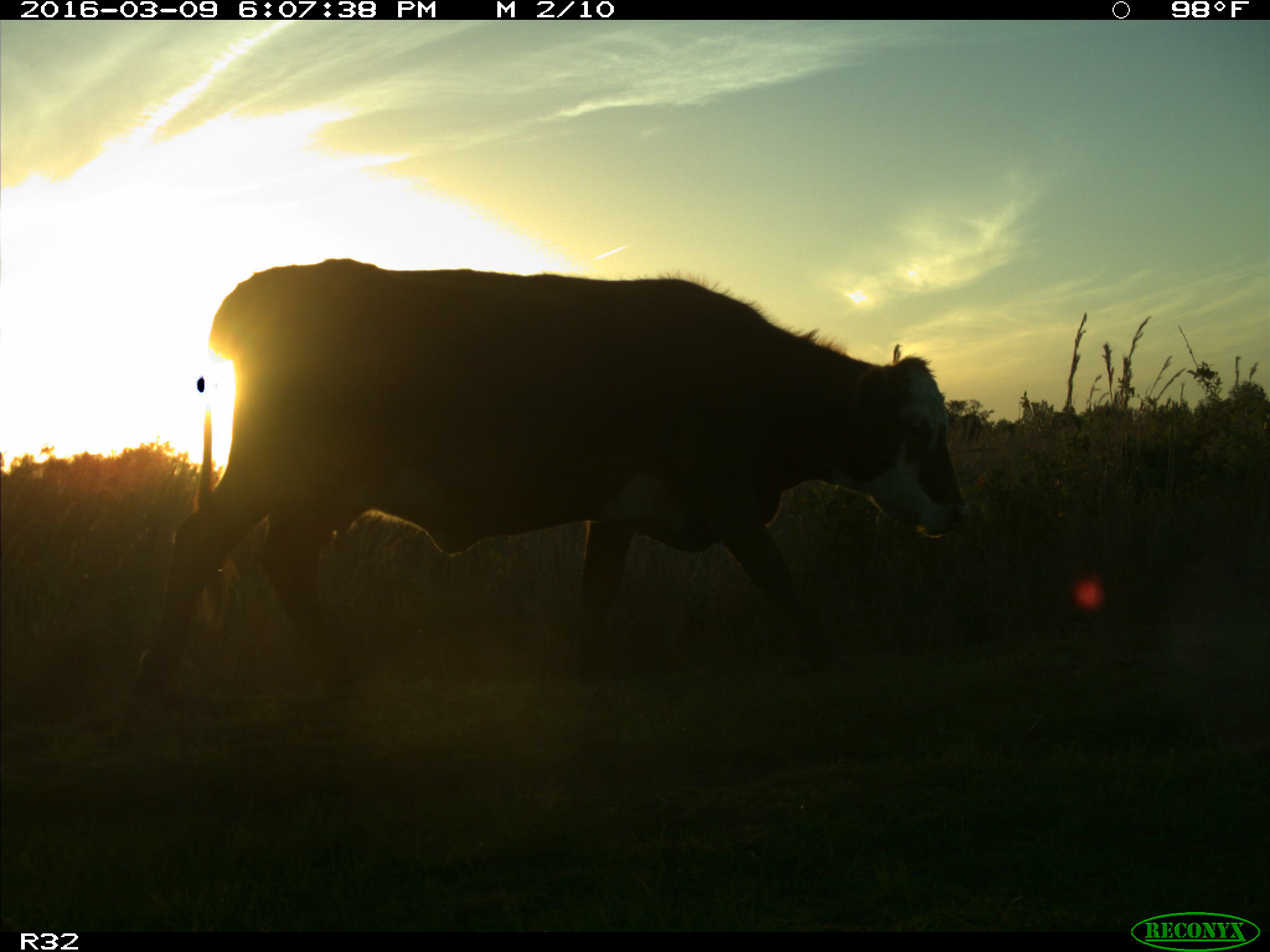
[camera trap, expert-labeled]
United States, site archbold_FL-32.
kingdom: Animalia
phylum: Chordata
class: Mammalia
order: Artiodactyla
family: Bovidae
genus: Bos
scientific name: Bos taurus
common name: domestic cow